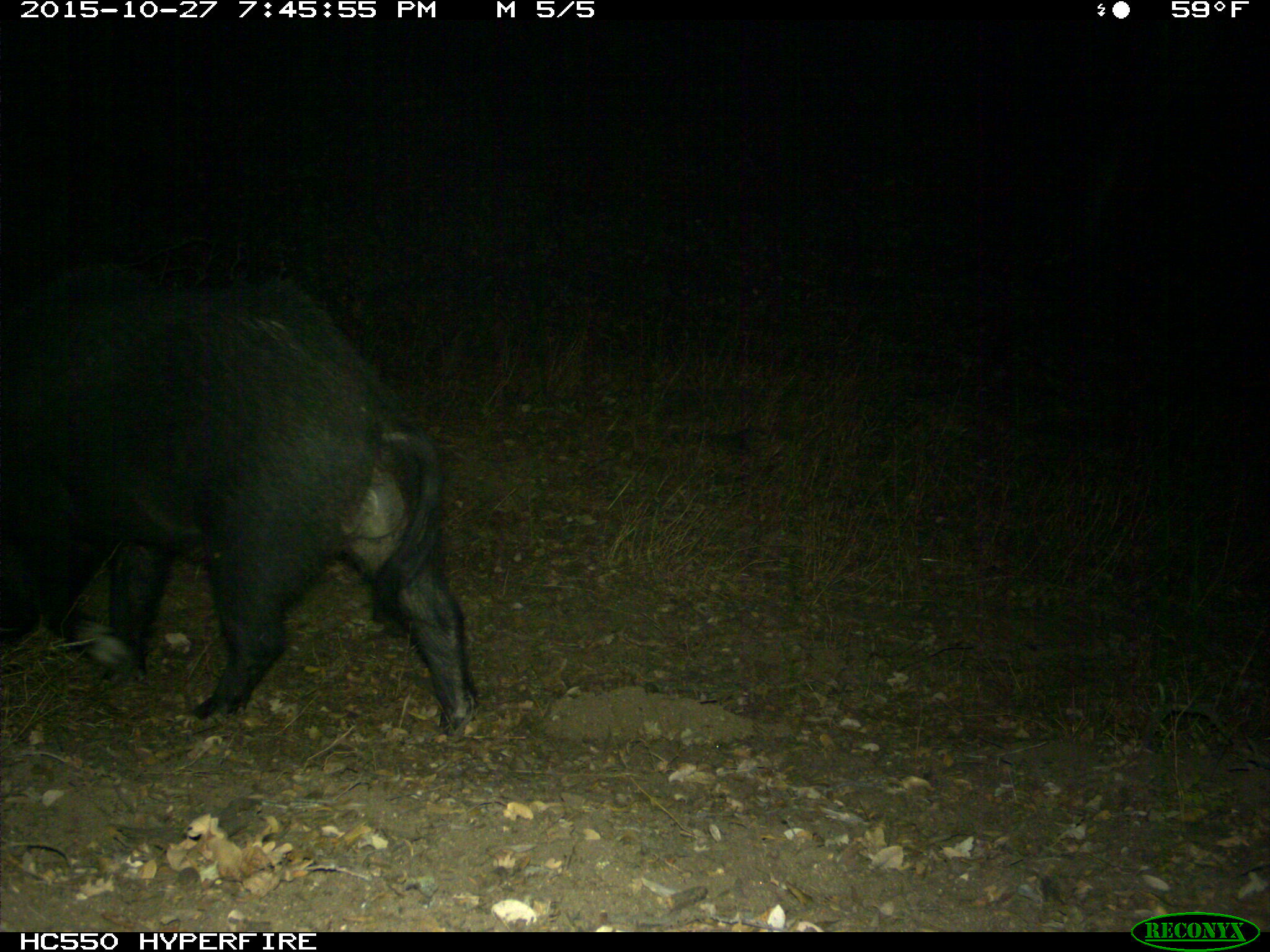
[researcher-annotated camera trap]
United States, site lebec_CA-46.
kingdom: Animalia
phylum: Chordata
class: Mammalia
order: Artiodactyla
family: Suidae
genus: Sus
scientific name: Sus scrofa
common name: wild boar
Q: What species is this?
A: Sus scrofa (wild boar).